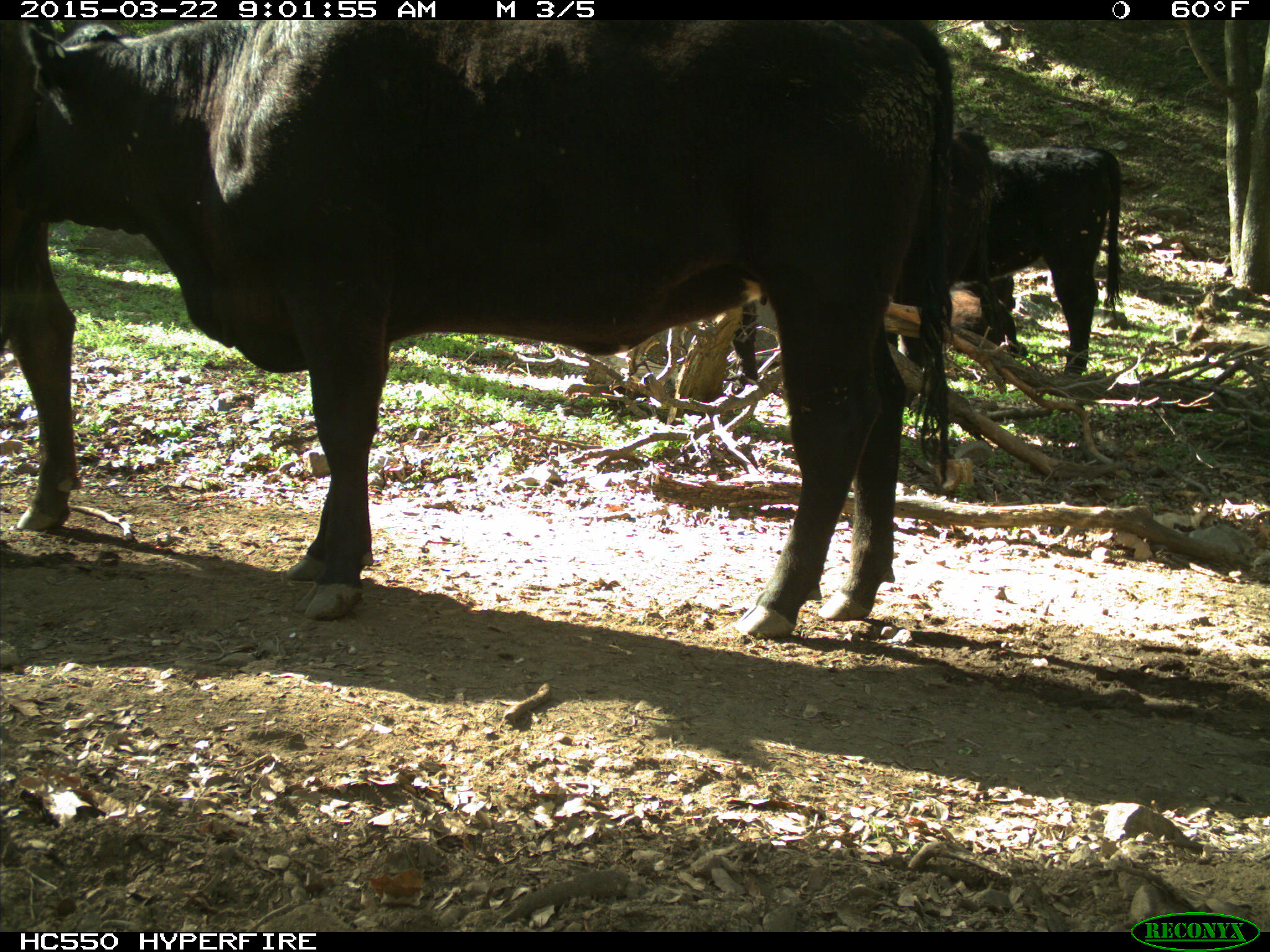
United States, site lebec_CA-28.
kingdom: Animalia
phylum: Chordata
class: Mammalia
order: Artiodactyla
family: Bovidae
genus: Bos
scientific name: Bos taurus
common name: domestic cow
Bos taurus (domestic cow).